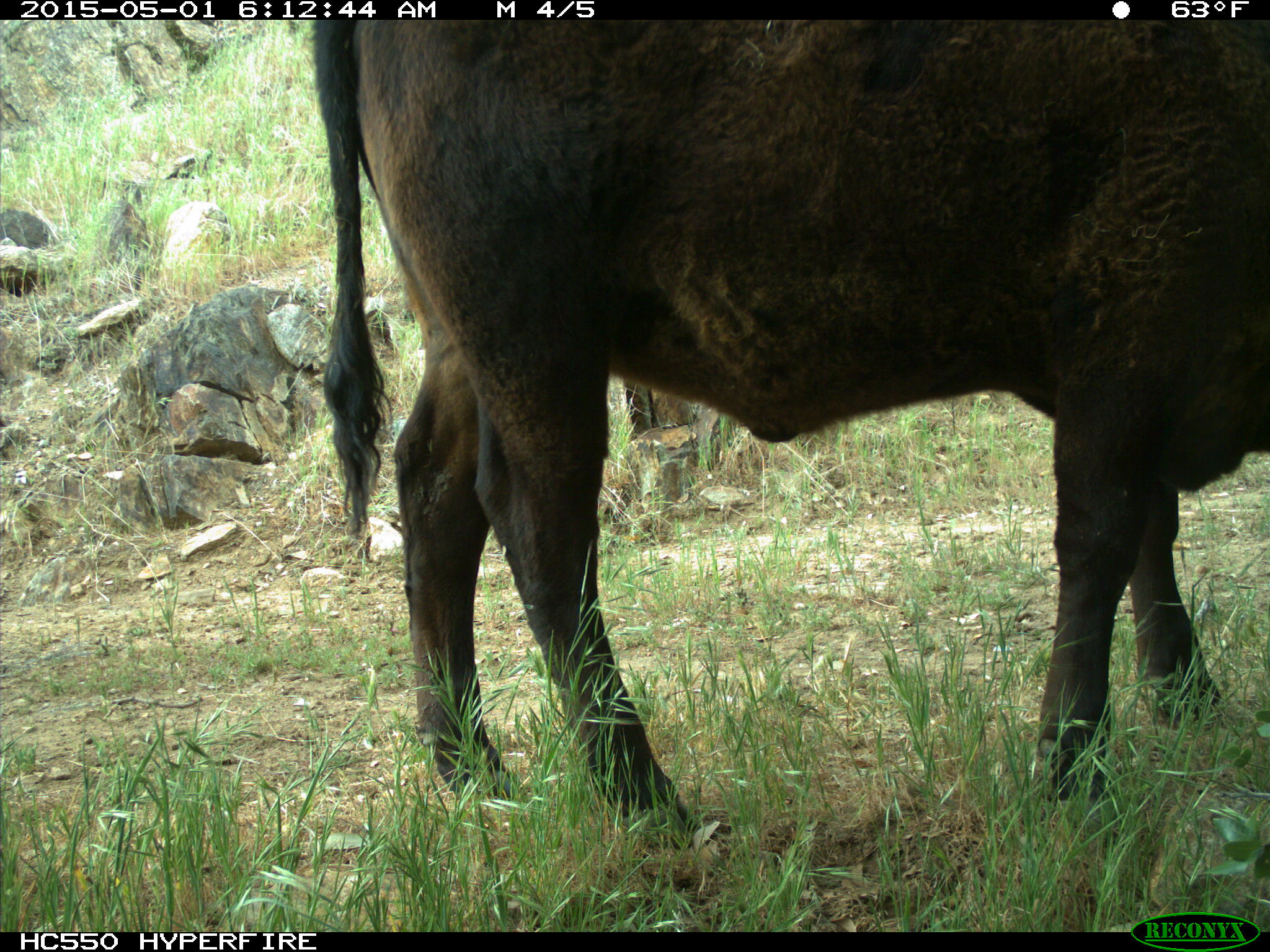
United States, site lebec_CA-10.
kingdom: Animalia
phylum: Chordata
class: Mammalia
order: Artiodactyla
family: Bovidae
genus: Bos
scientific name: Bos taurus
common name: domestic cow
Bos taurus (domestic cow).